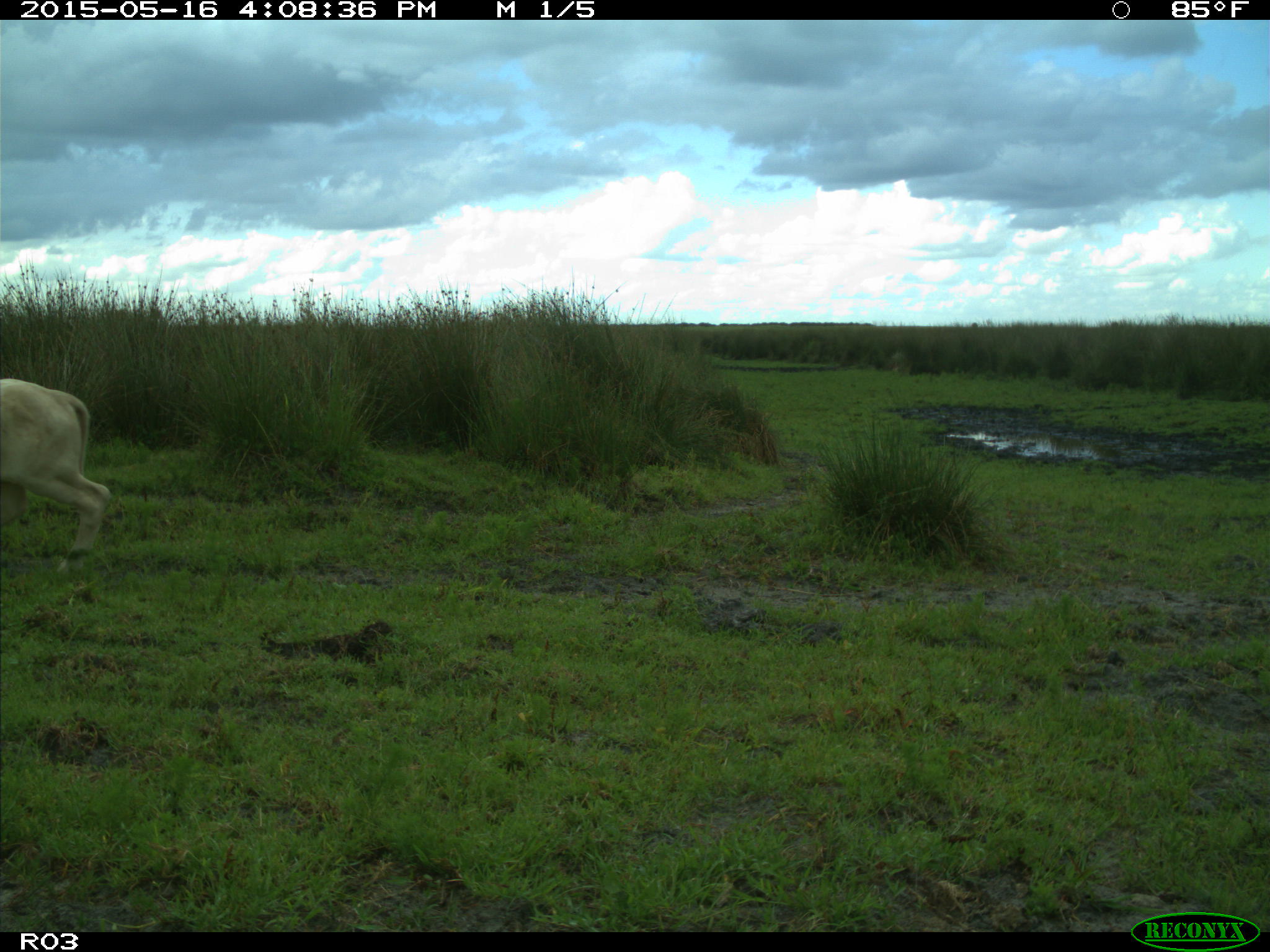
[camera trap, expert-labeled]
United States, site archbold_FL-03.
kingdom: Animalia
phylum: Chordata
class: Mammalia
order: Artiodactyla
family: Bovidae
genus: Bos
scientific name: Bos taurus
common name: domestic cow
Bos taurus (domestic cow).